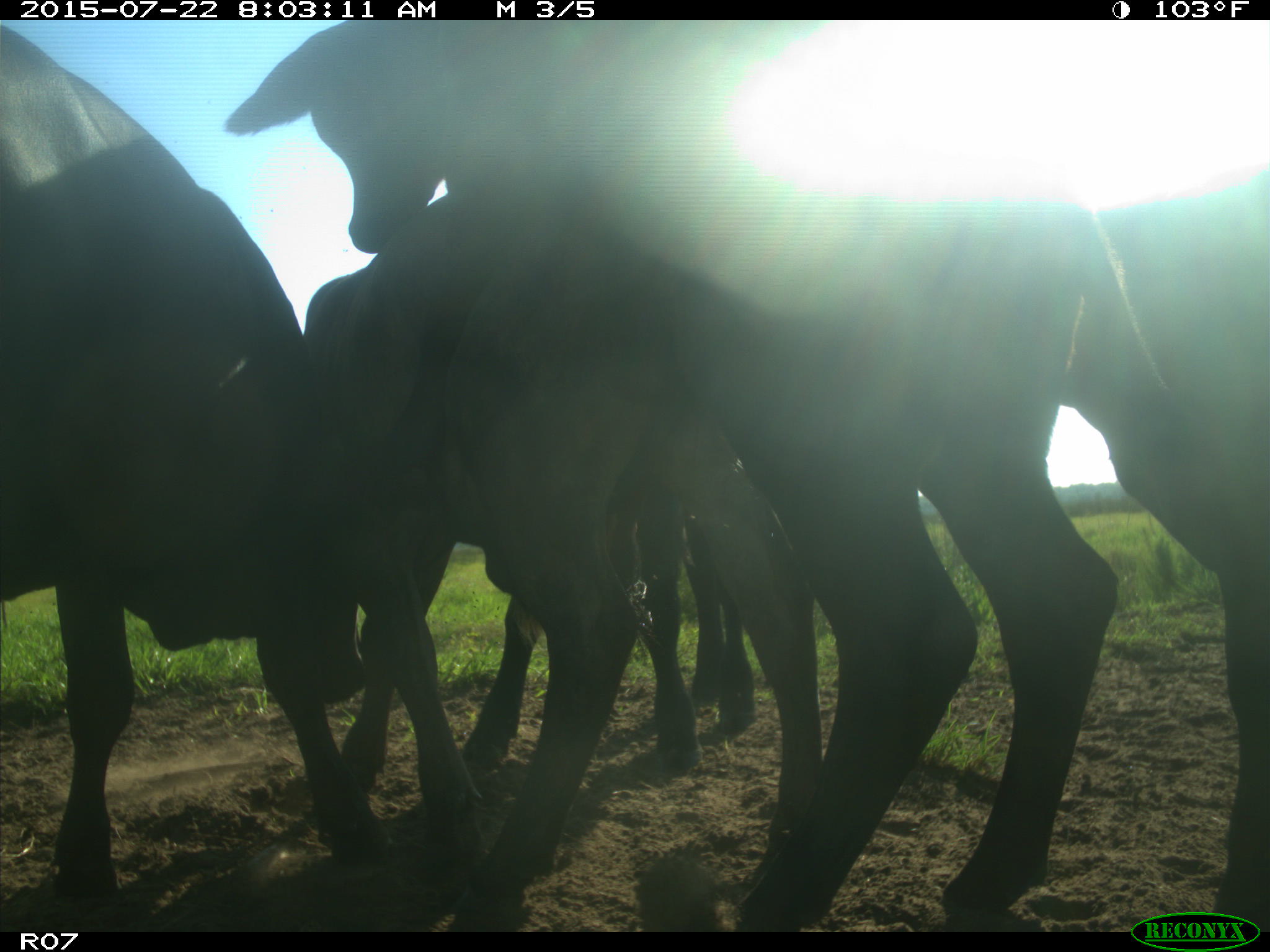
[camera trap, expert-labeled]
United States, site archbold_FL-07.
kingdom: Animalia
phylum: Chordata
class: Mammalia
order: Artiodactyla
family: Cervidae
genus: Odocoileus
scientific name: Odocoileus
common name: deer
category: unidentified deer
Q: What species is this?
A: Unidentified deer (deer) (Odocoileus).